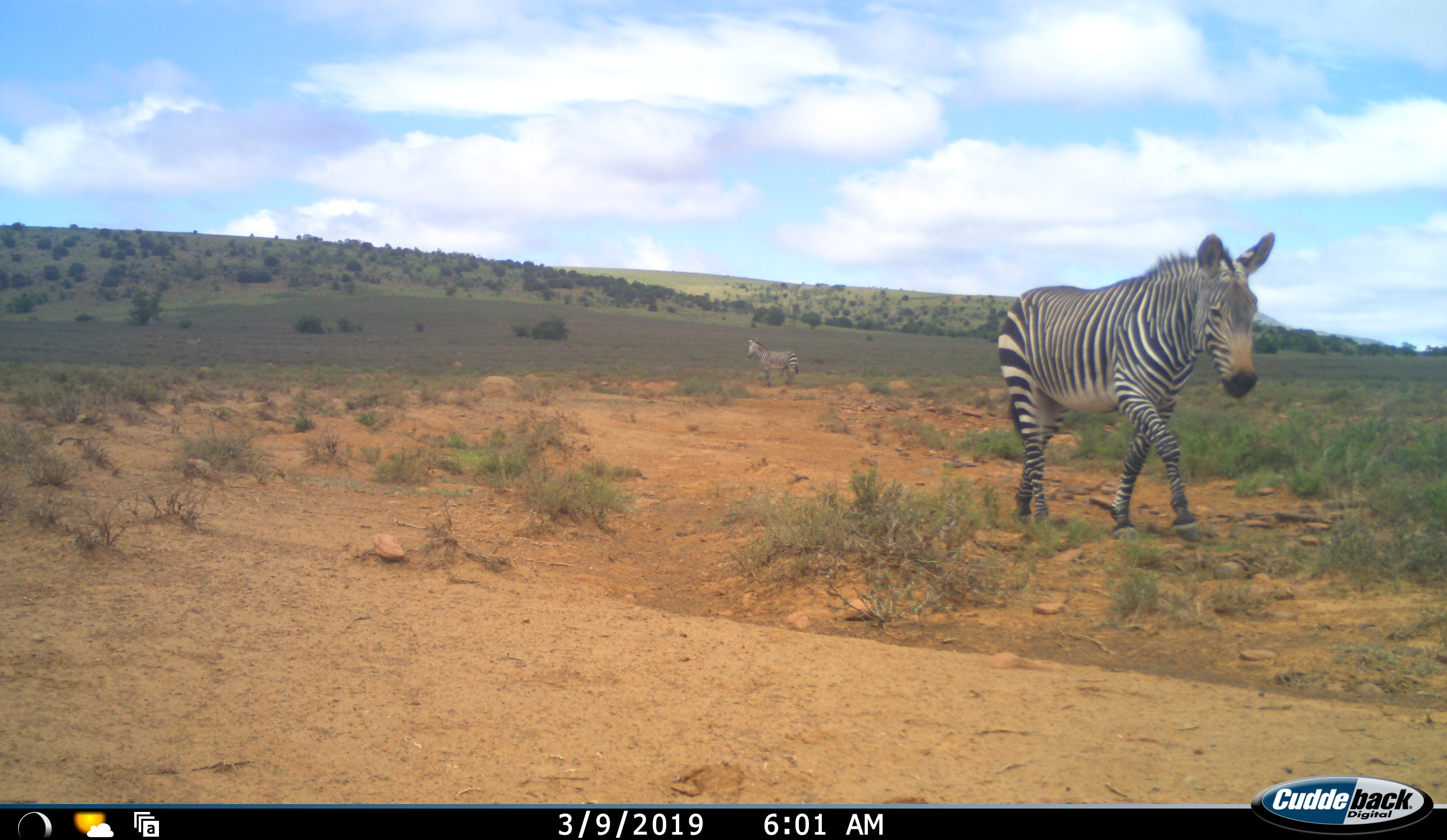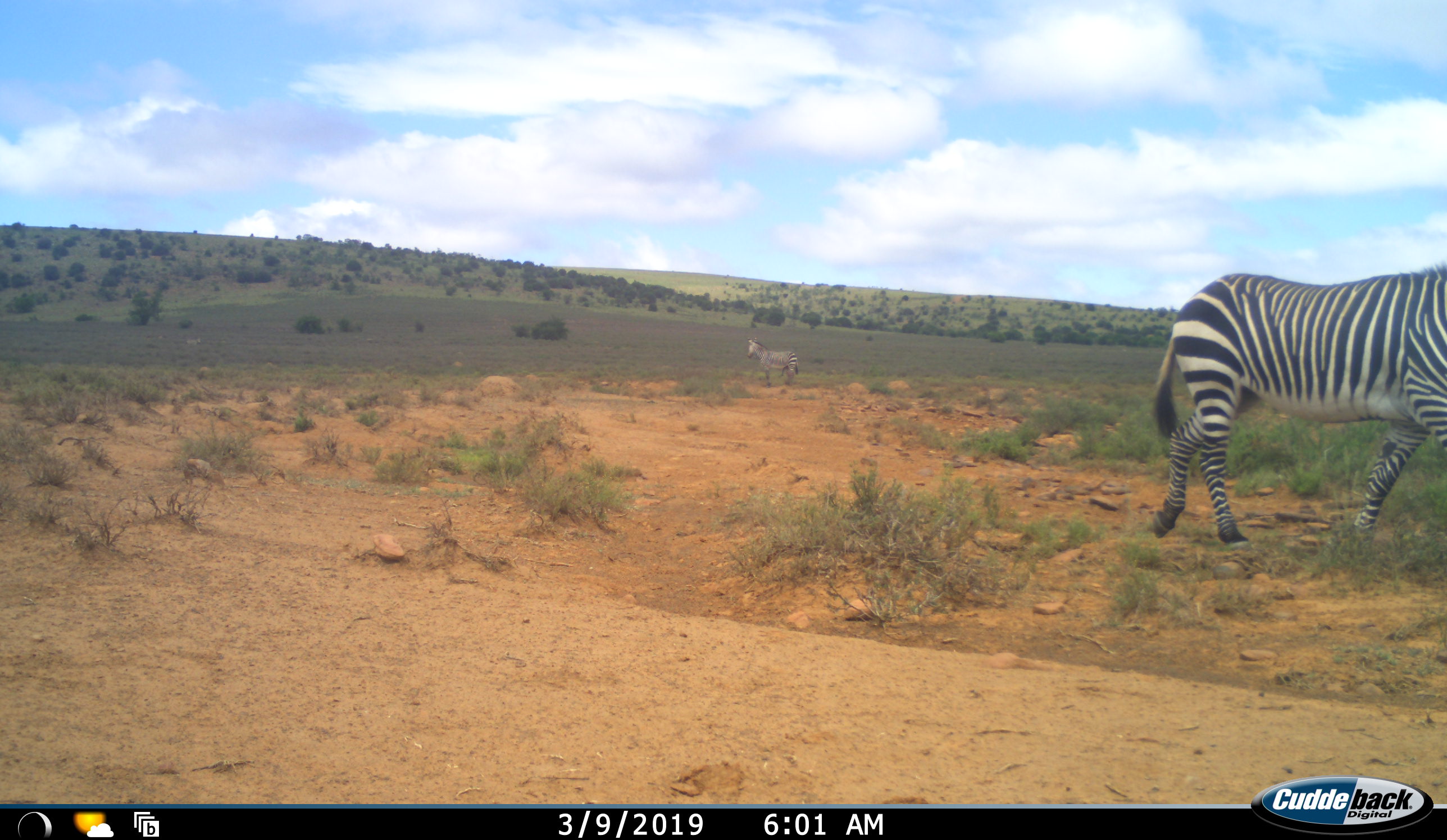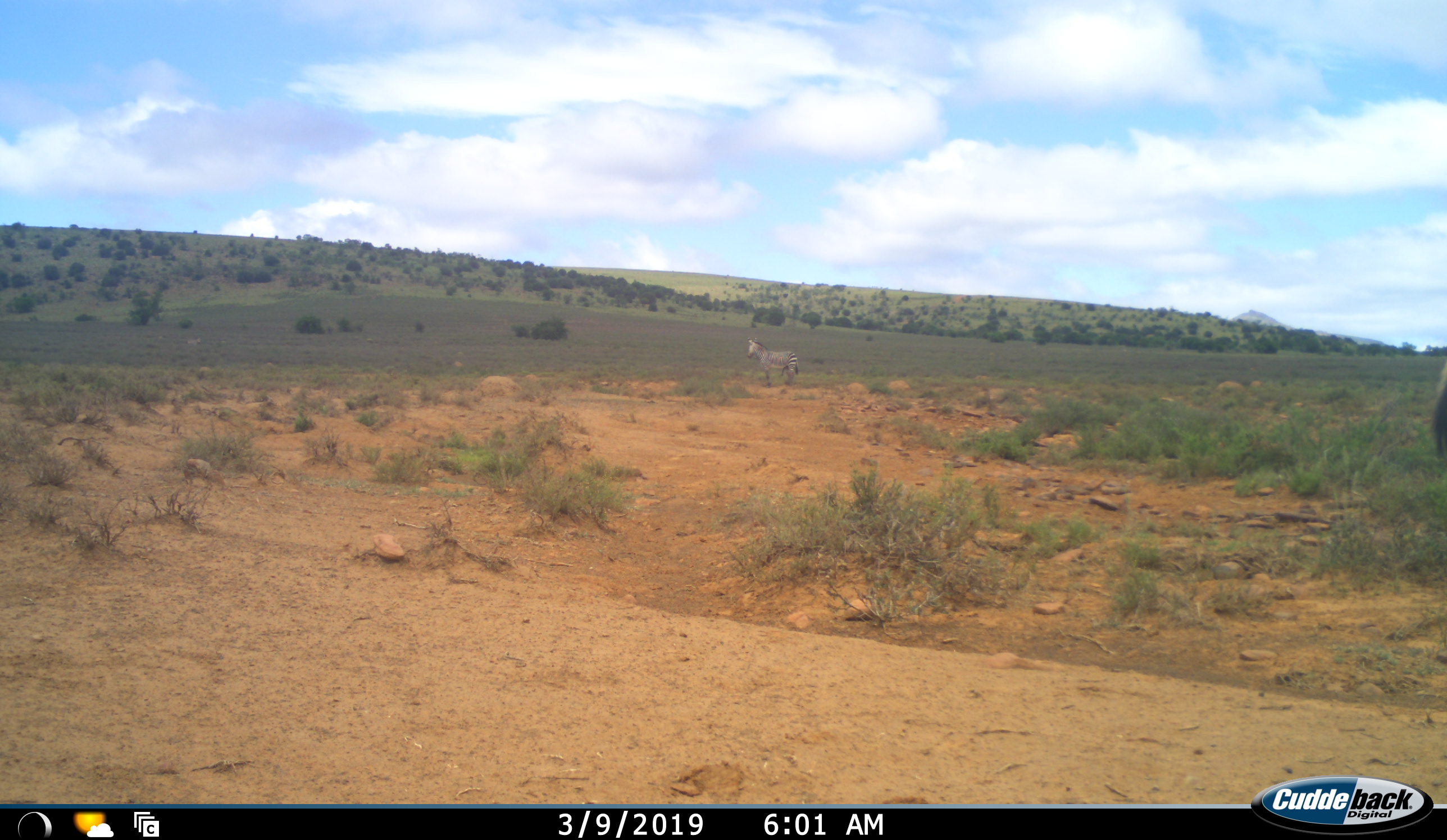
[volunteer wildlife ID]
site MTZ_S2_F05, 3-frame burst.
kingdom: Animalia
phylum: Chordata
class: Mammalia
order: Perissodactyla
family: Equidae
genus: Equus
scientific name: Equus zebra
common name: mountain zebra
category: zebramountain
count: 2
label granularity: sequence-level